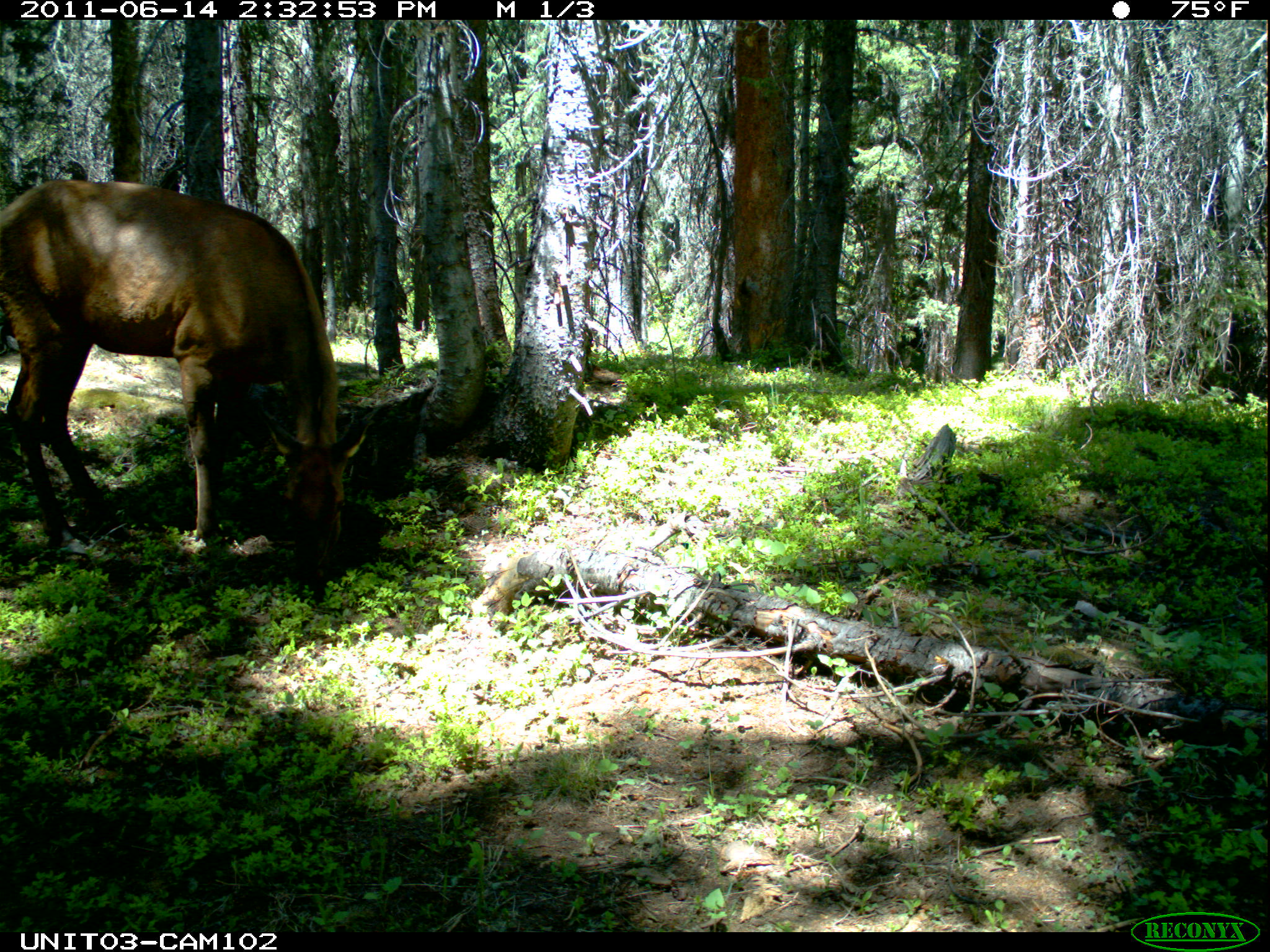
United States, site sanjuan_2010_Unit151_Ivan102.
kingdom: Animalia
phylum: Chordata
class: Mammalia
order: Artiodactyla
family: Cervidae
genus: Cervus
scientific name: Cervus elaphus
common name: red deer